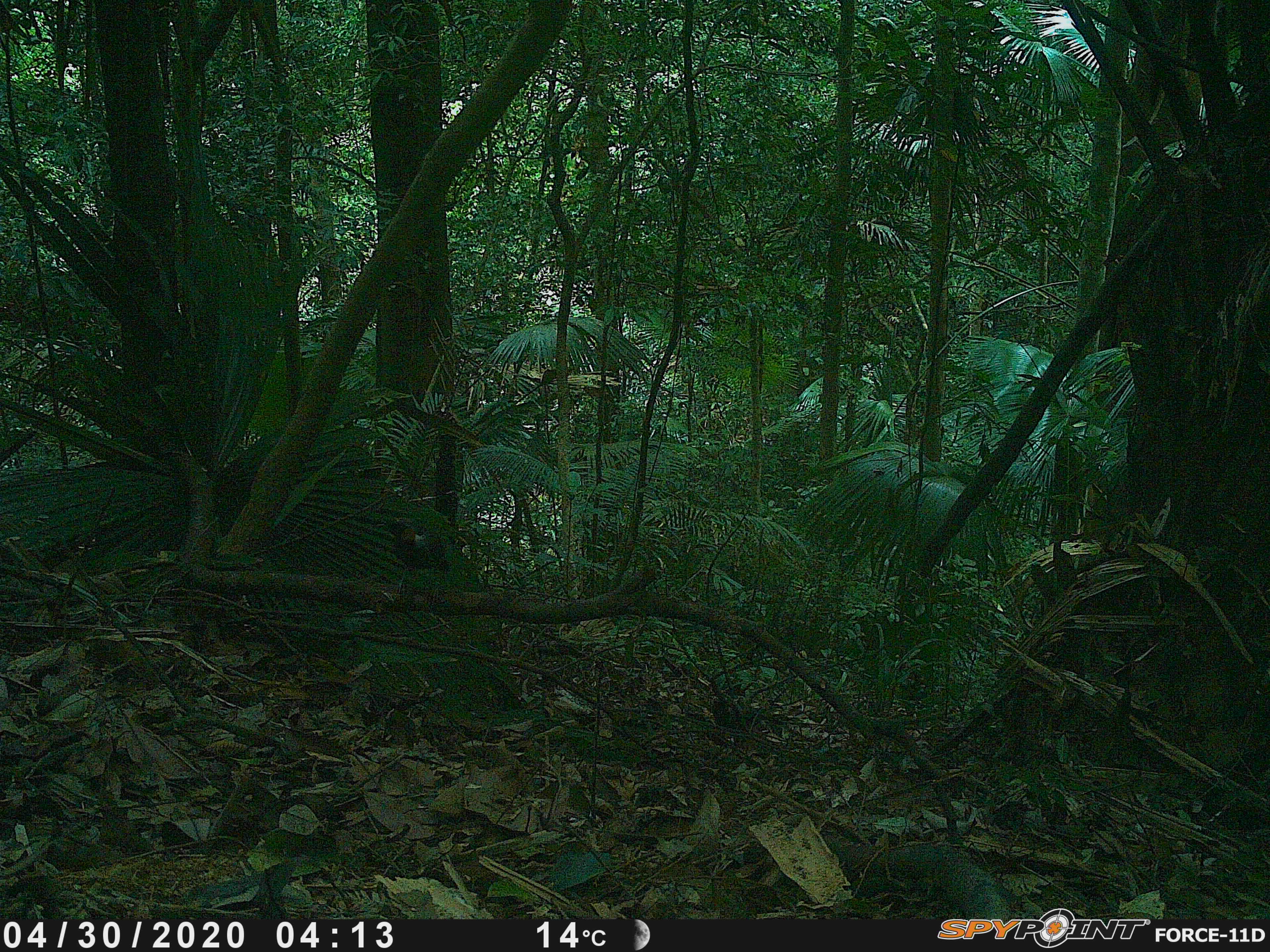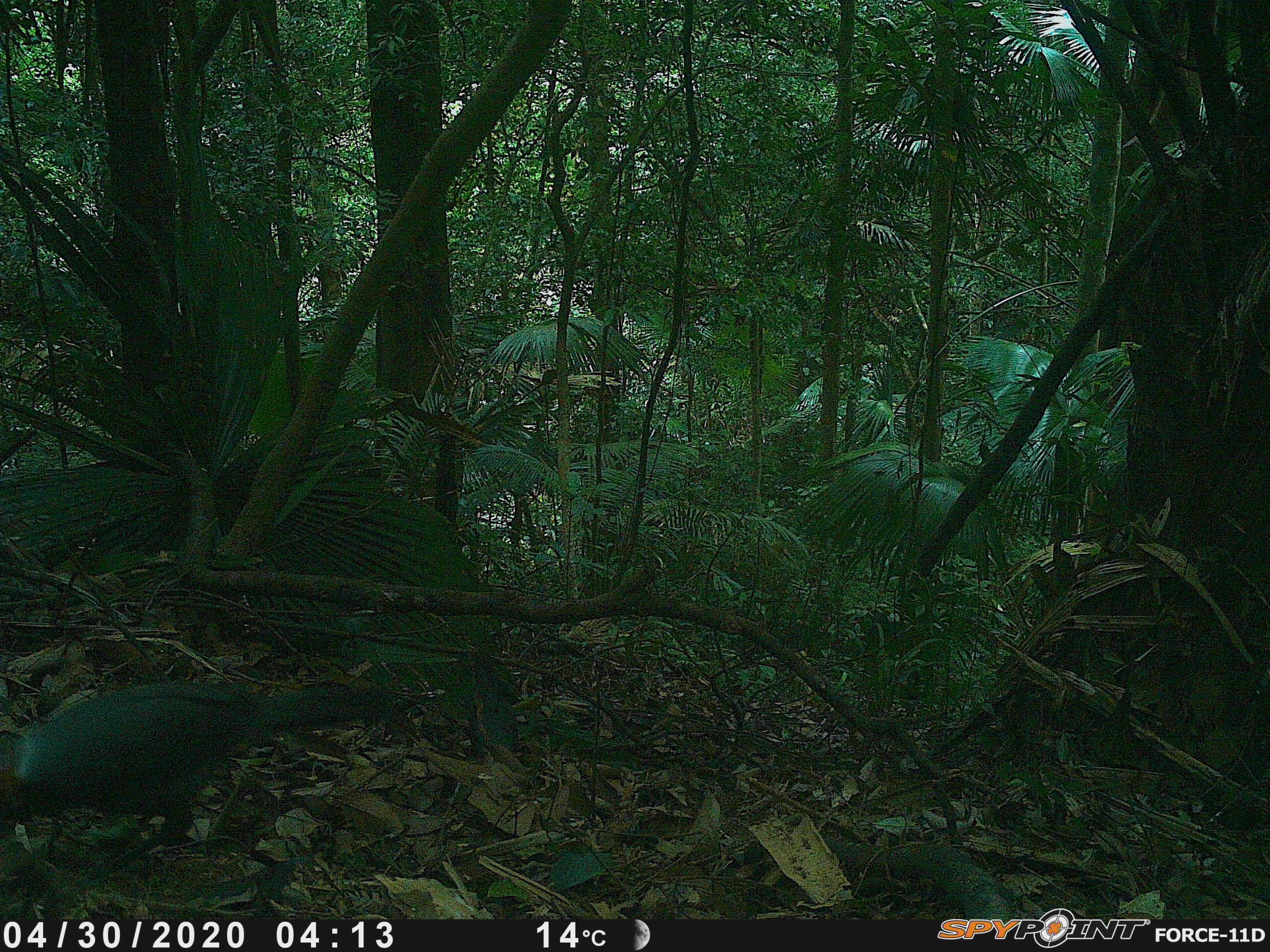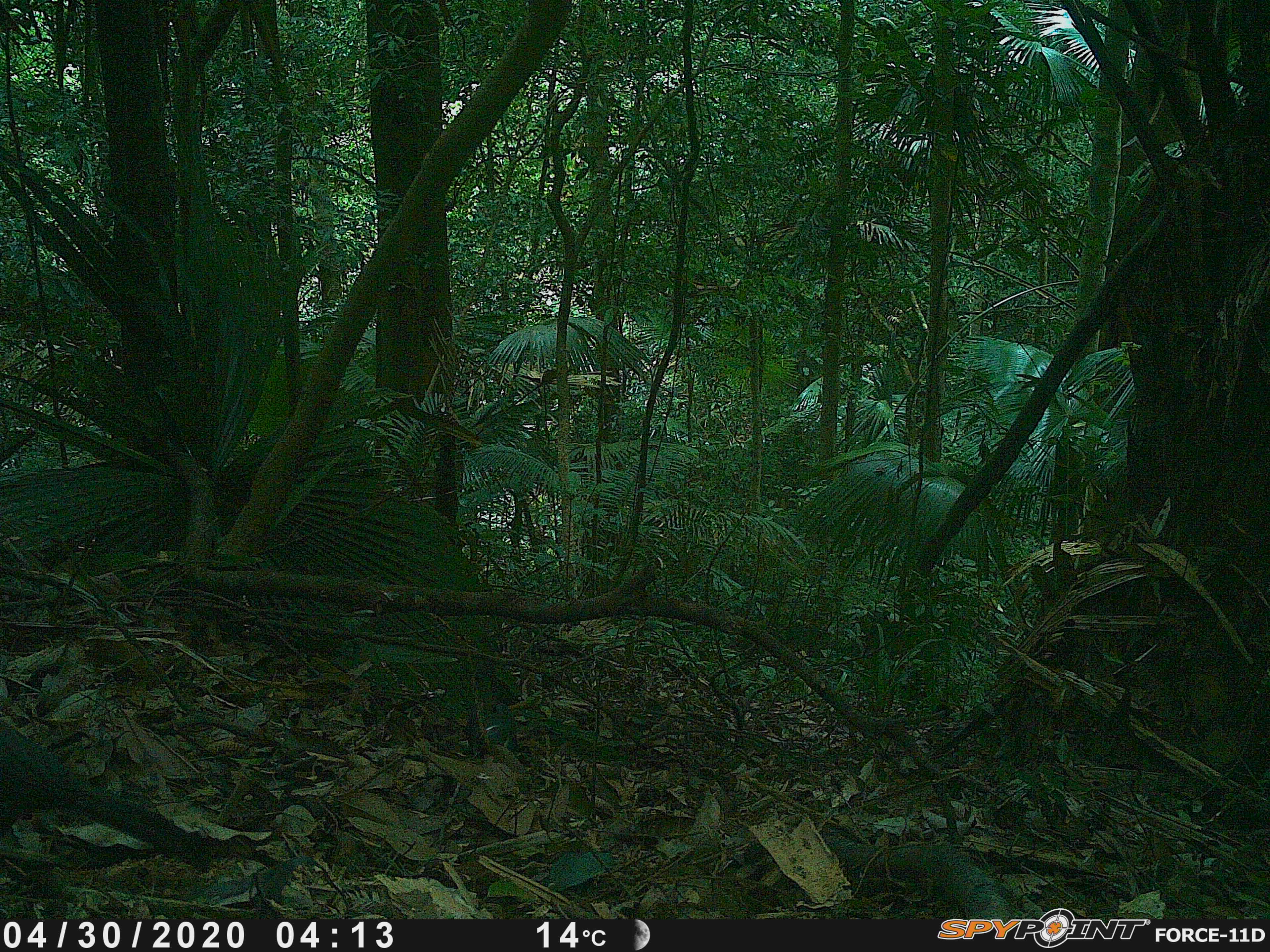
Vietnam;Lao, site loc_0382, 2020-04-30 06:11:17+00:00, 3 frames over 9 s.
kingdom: Animalia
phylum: Chordata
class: Aves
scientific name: Aves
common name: bird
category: unidentified bird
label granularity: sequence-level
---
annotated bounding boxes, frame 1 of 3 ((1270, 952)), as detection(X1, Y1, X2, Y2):
unidentified bird: detection(375, 516, 451, 605)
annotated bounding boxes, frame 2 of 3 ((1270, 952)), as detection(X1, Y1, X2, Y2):
unidentified bird: detection(0, 678, 428, 897)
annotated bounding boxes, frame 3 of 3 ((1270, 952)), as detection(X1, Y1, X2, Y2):
unidentified bird: detection(0, 718, 211, 873)